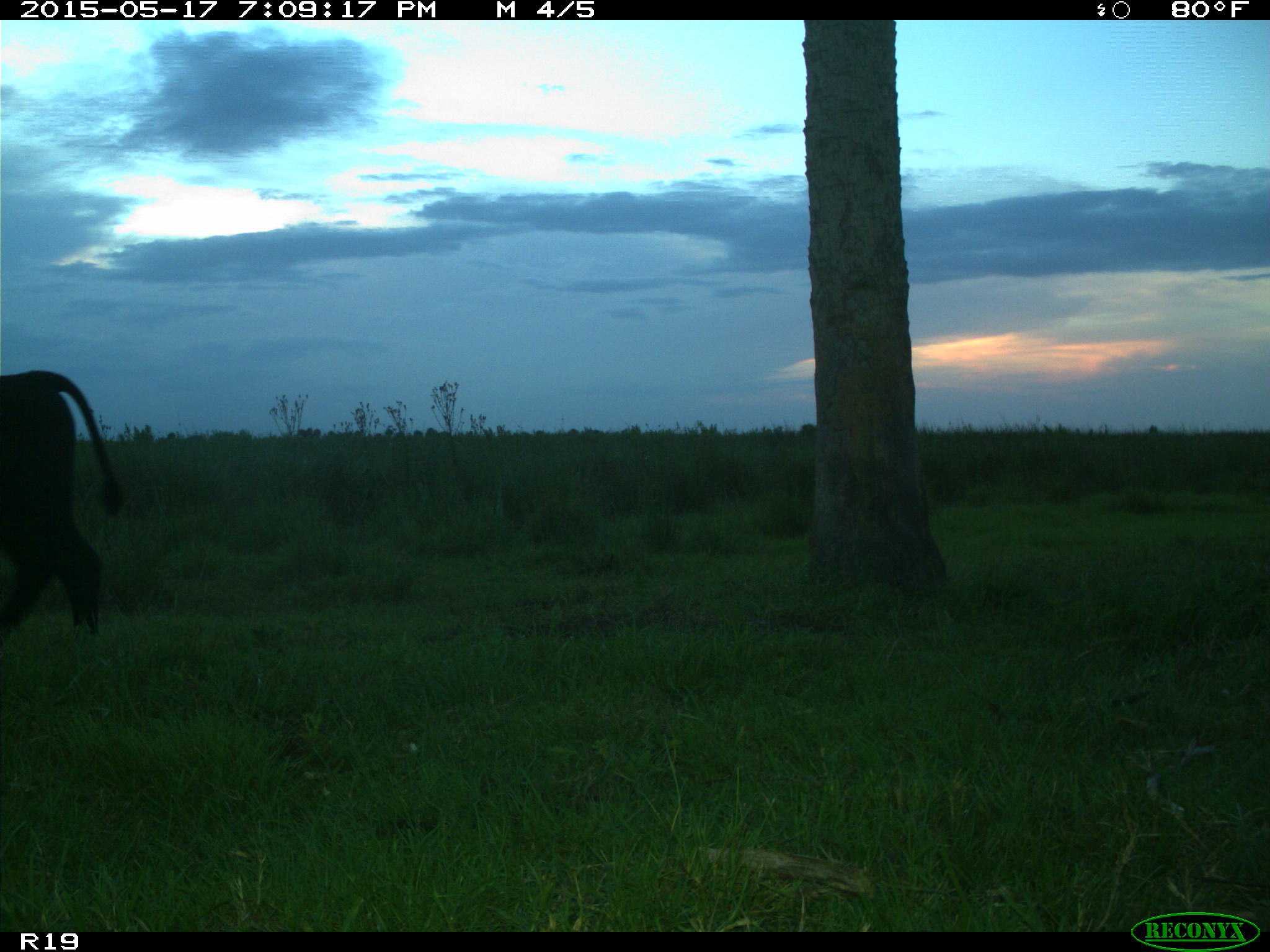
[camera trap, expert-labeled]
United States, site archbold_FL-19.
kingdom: Animalia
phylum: Chordata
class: Mammalia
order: Artiodactyla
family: Bovidae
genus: Bos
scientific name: Bos taurus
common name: domestic cow